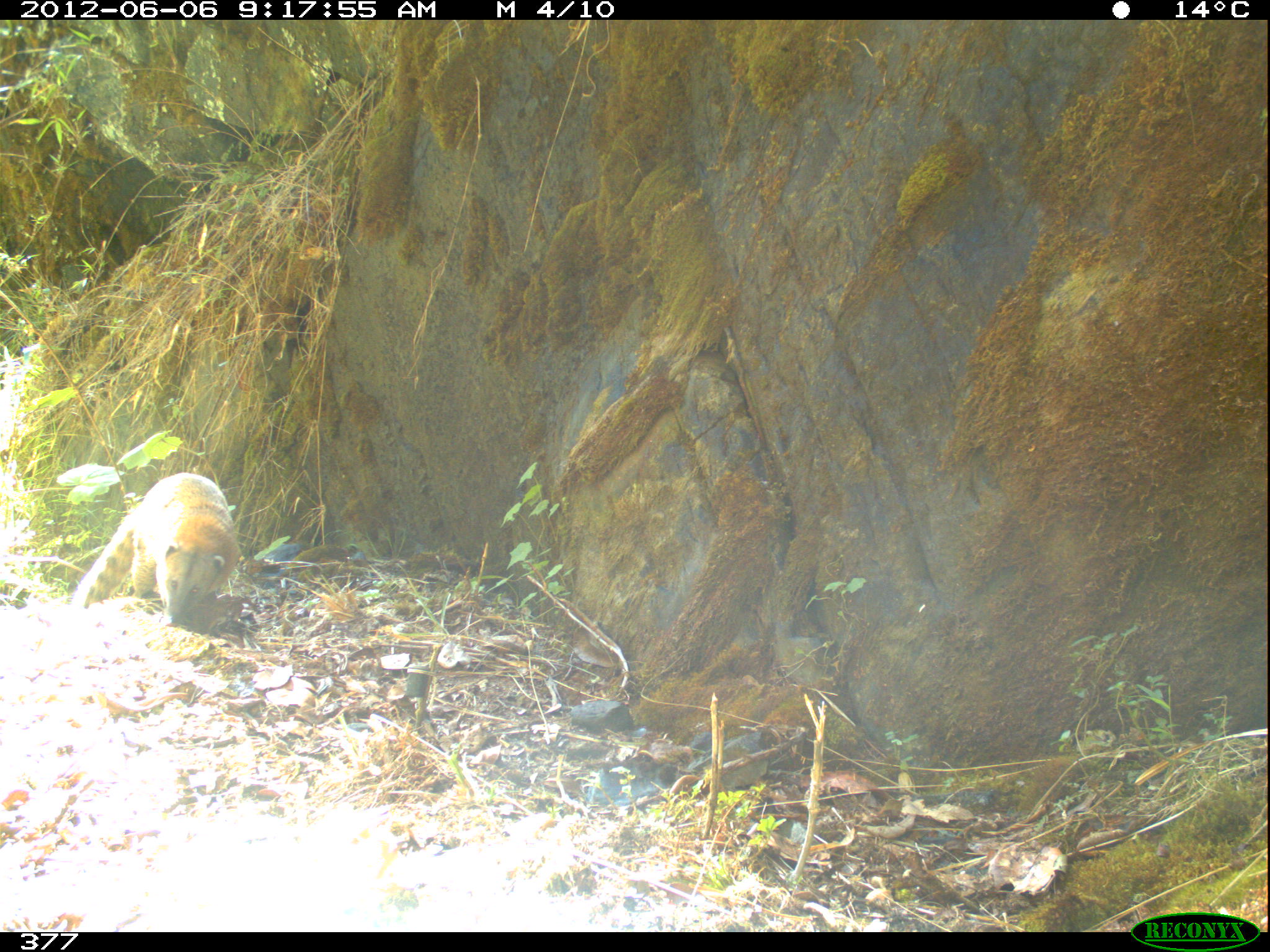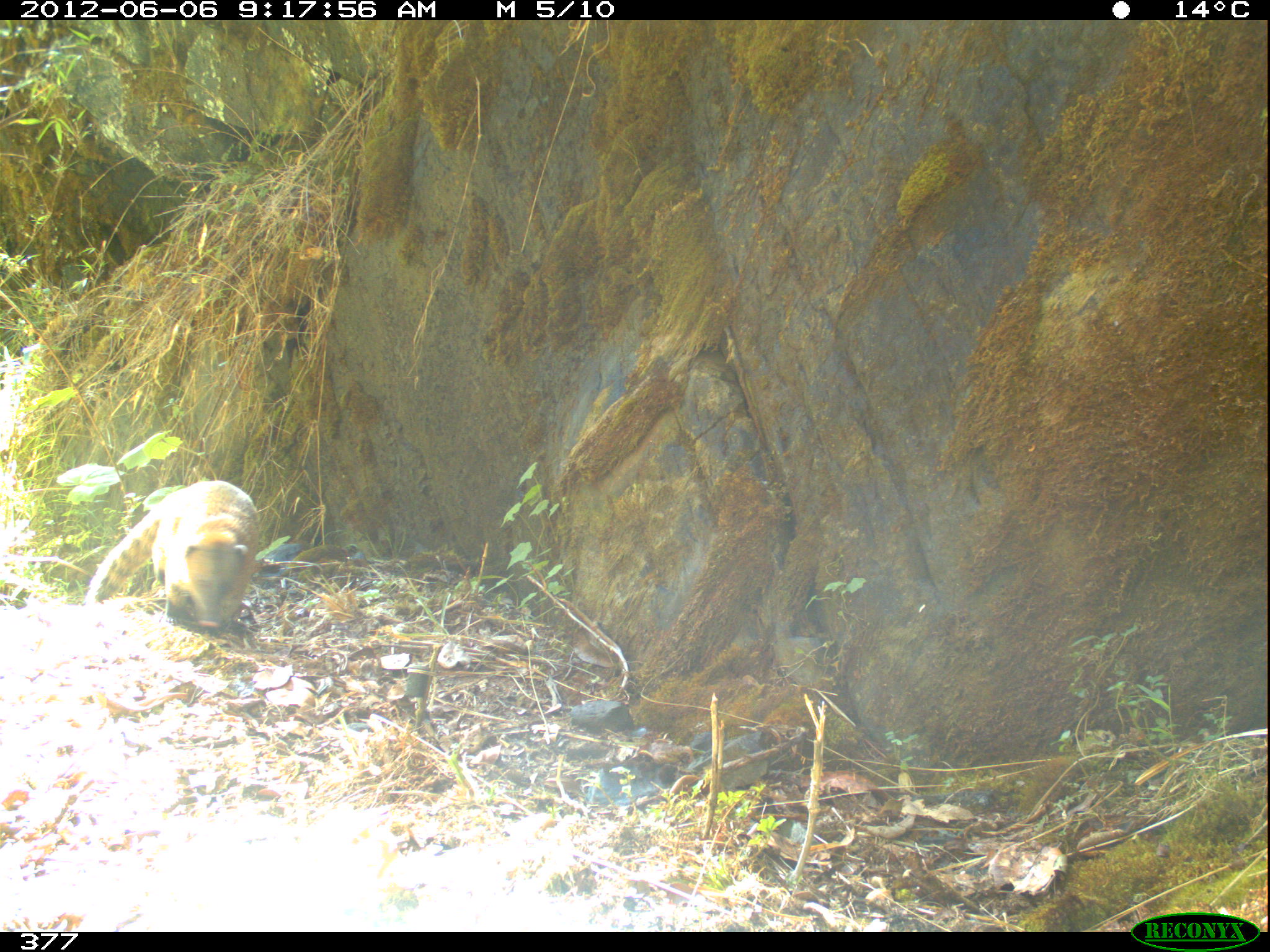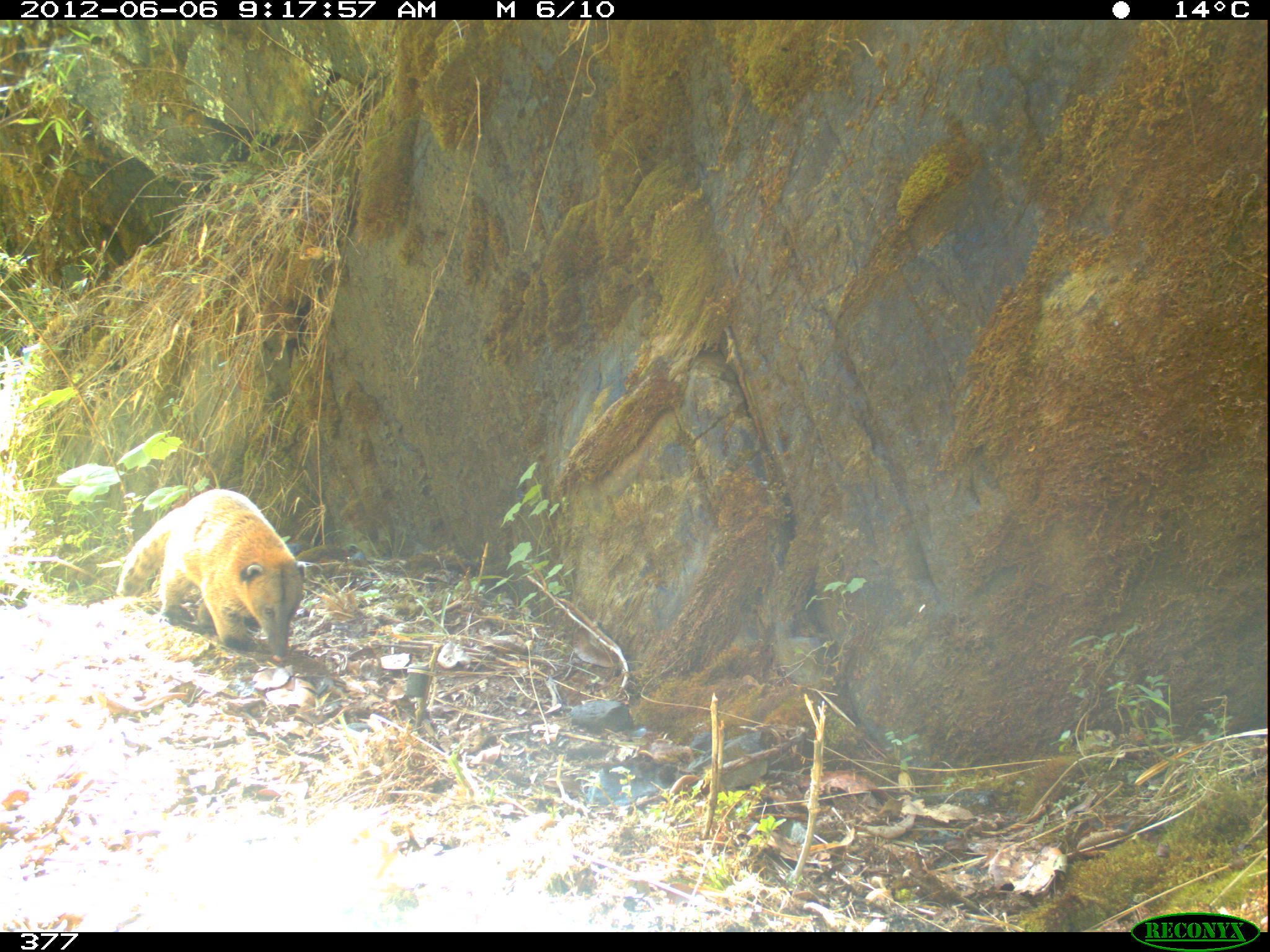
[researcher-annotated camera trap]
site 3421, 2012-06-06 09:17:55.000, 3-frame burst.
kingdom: Animalia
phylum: Chordata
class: Mammalia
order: Carnivora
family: Procyonidae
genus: Nasua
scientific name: Nasua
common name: coatis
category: unknown coati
Unknown coati (coatis) (Nasua).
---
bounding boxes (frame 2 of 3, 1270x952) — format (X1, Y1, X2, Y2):
unknown coati: (83, 479, 258, 627)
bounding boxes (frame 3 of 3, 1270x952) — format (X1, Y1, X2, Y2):
unknown coati: (116, 488, 307, 661)